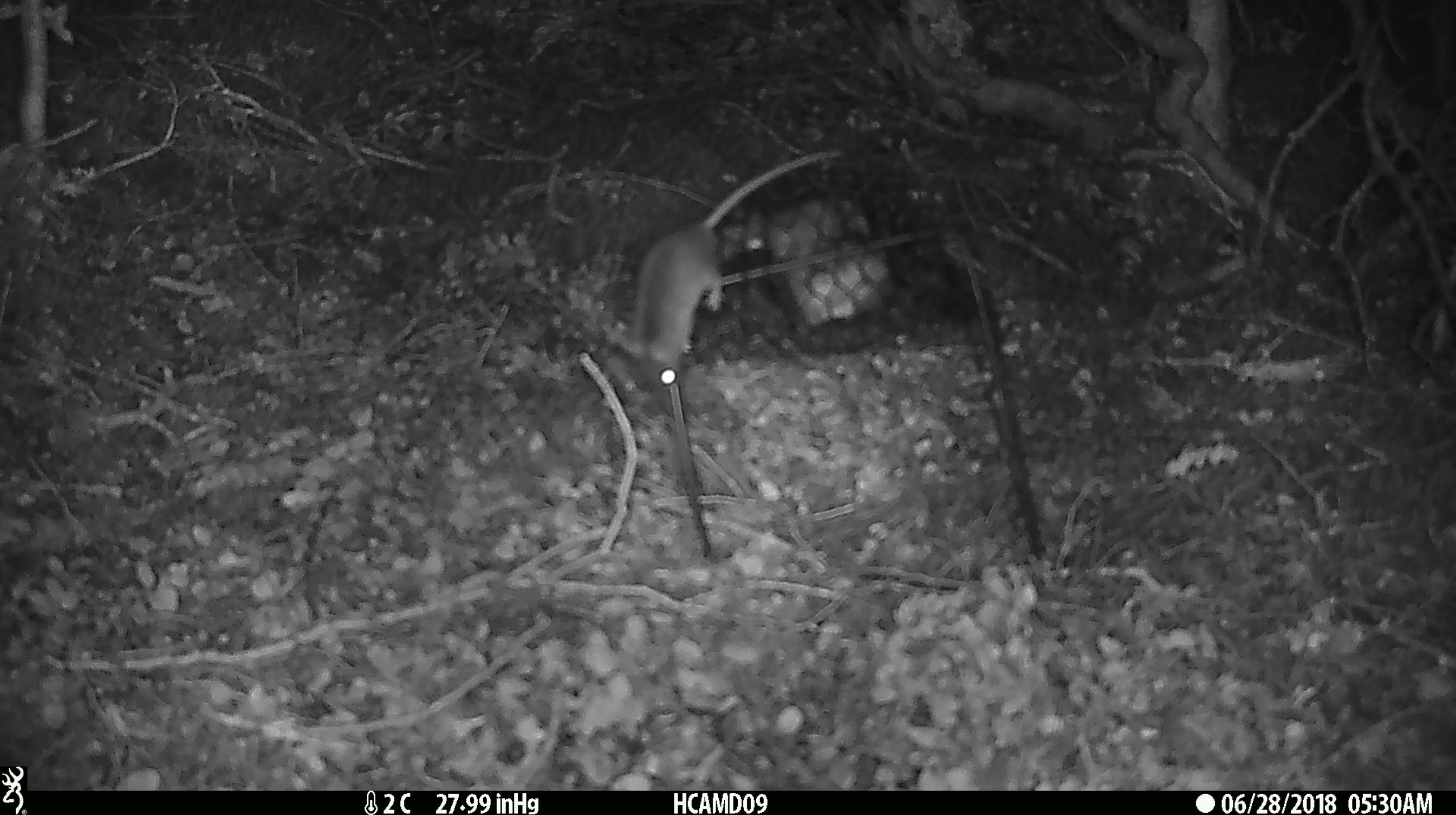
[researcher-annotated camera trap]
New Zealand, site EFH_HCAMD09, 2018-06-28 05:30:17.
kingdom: Animalia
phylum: Chordata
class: Mammalia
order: Rodentia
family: Muridae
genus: Mus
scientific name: Mus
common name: mouse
Mouse (Mus).